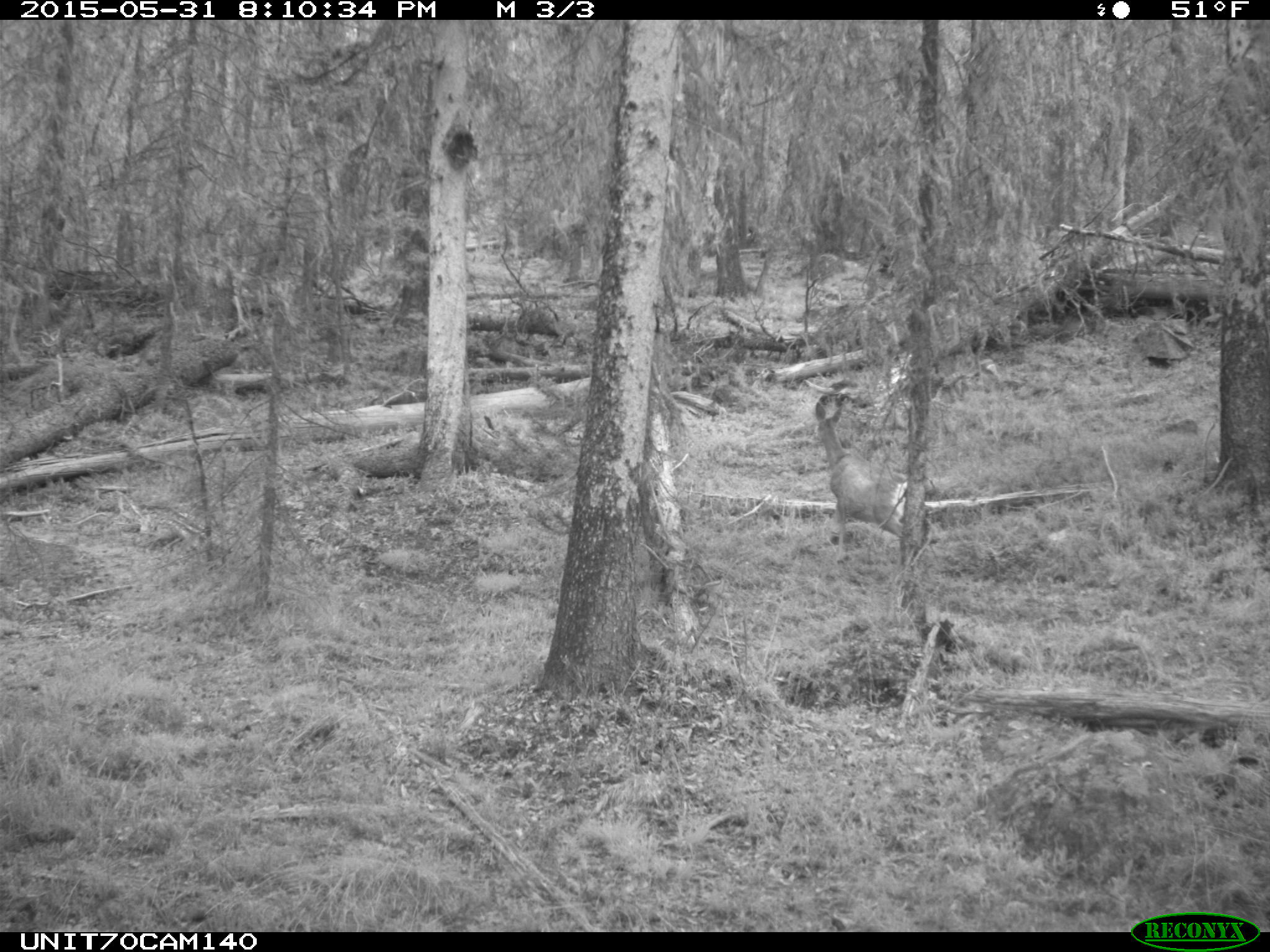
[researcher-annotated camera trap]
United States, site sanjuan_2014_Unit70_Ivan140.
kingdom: Animalia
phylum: Chordata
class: Mammalia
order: Artiodactyla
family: Cervidae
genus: Odocoileus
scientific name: Odocoileus hemionus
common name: mule deer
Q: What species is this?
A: Odocoileus hemionus (mule deer).